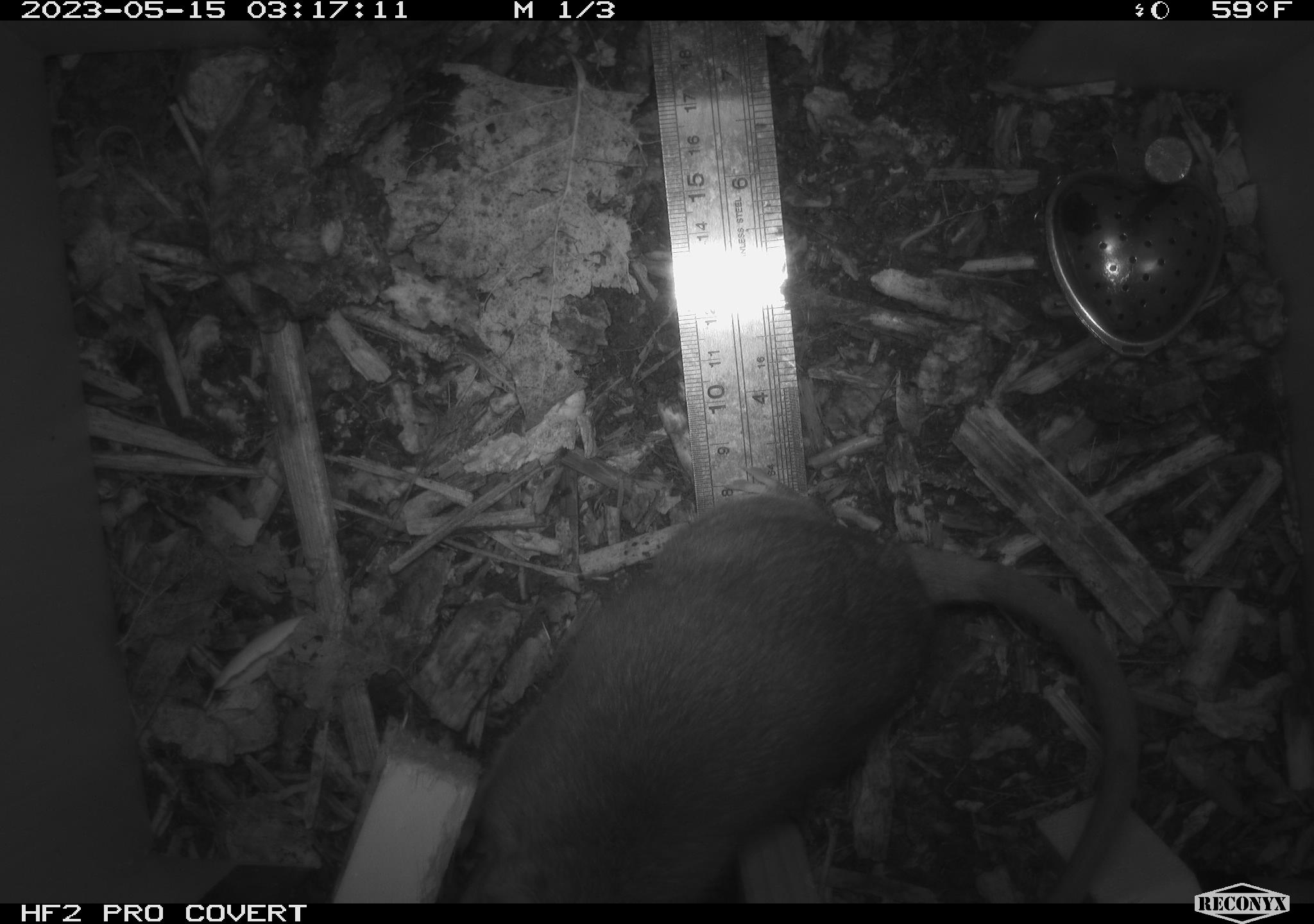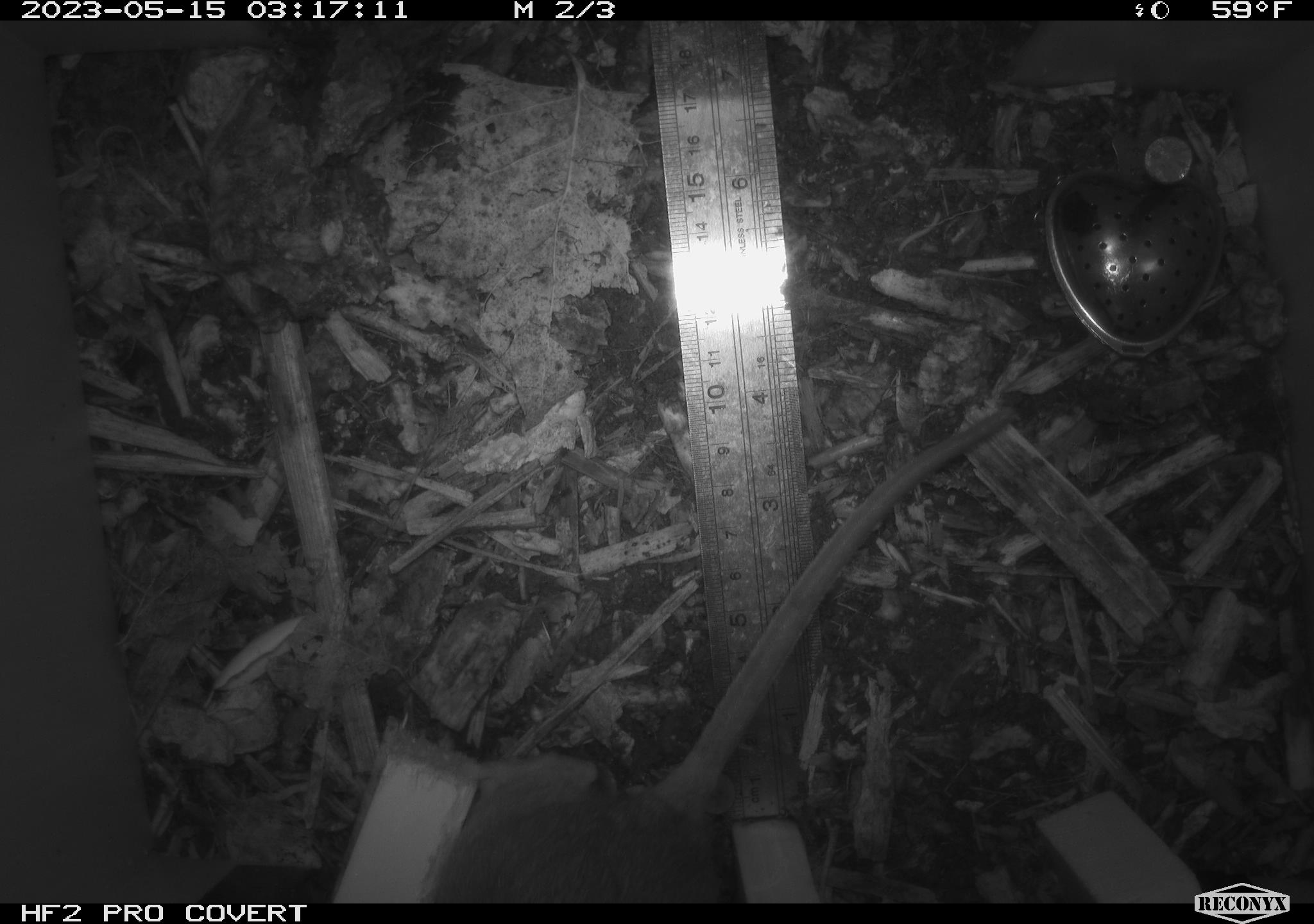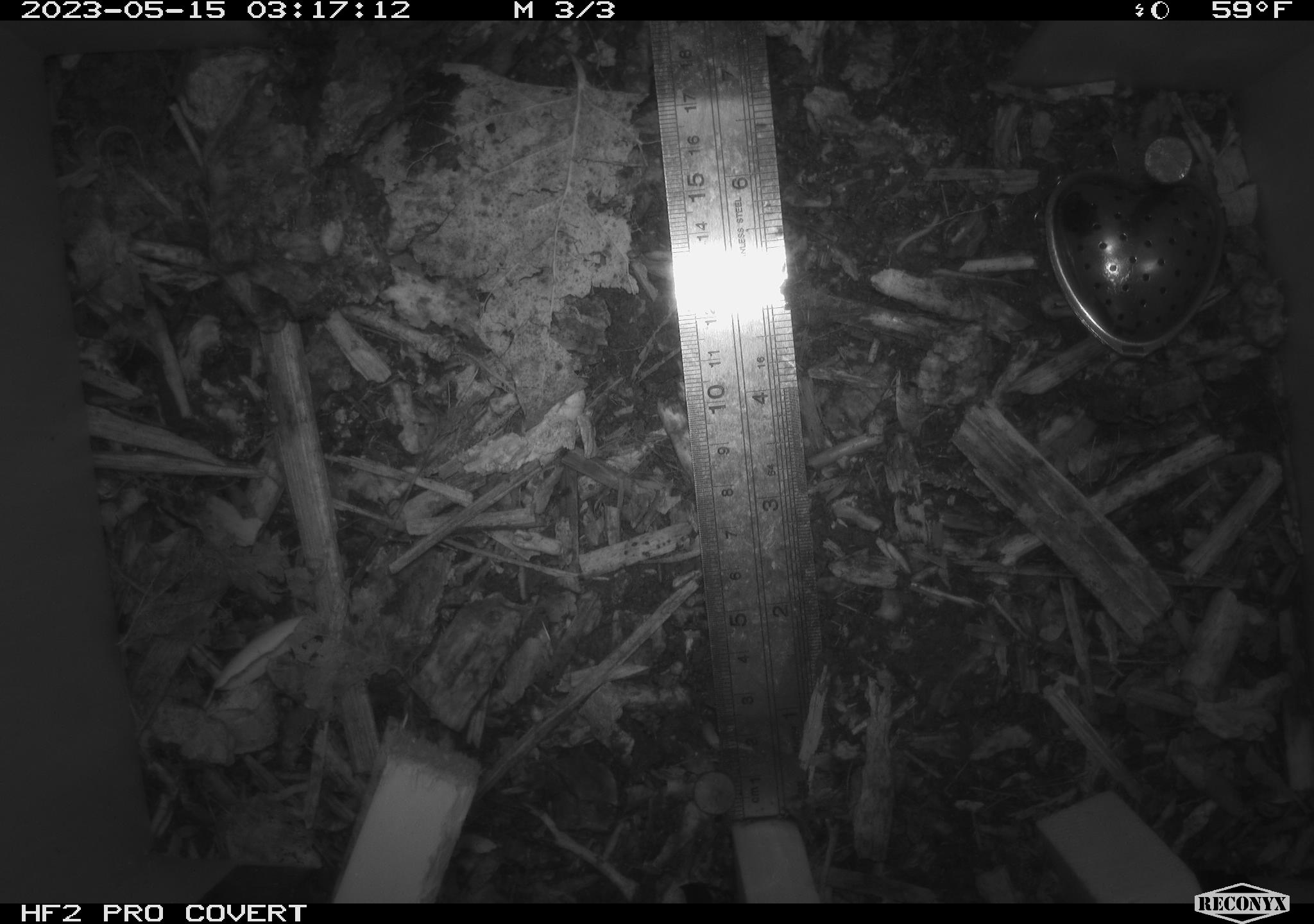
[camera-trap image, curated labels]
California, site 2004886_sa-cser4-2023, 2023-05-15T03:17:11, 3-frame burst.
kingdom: Animalia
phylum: Chordata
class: Mammalia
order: Rodentia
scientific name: Rodentia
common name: mouse species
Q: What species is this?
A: Mouse species (Rodentia).